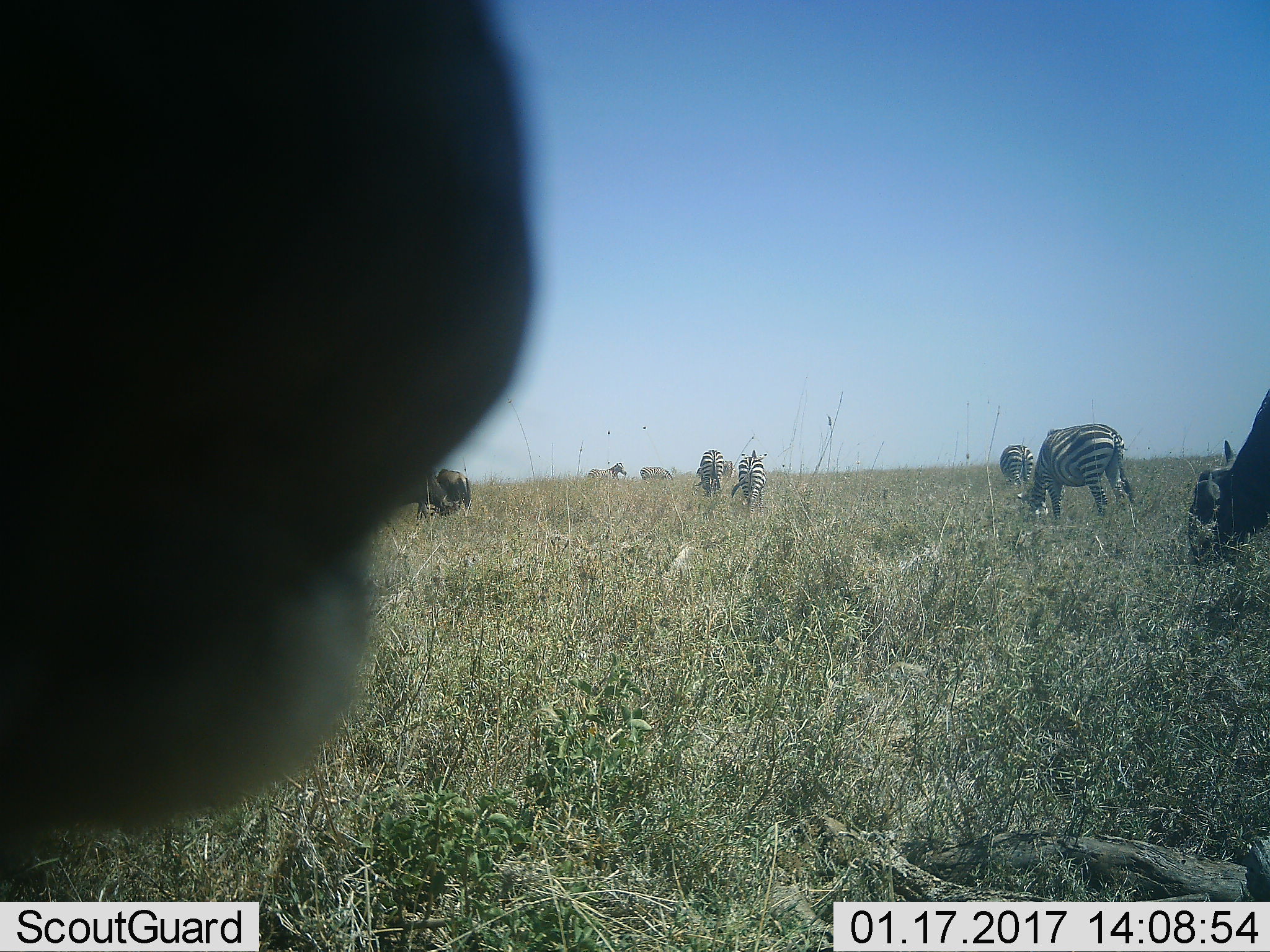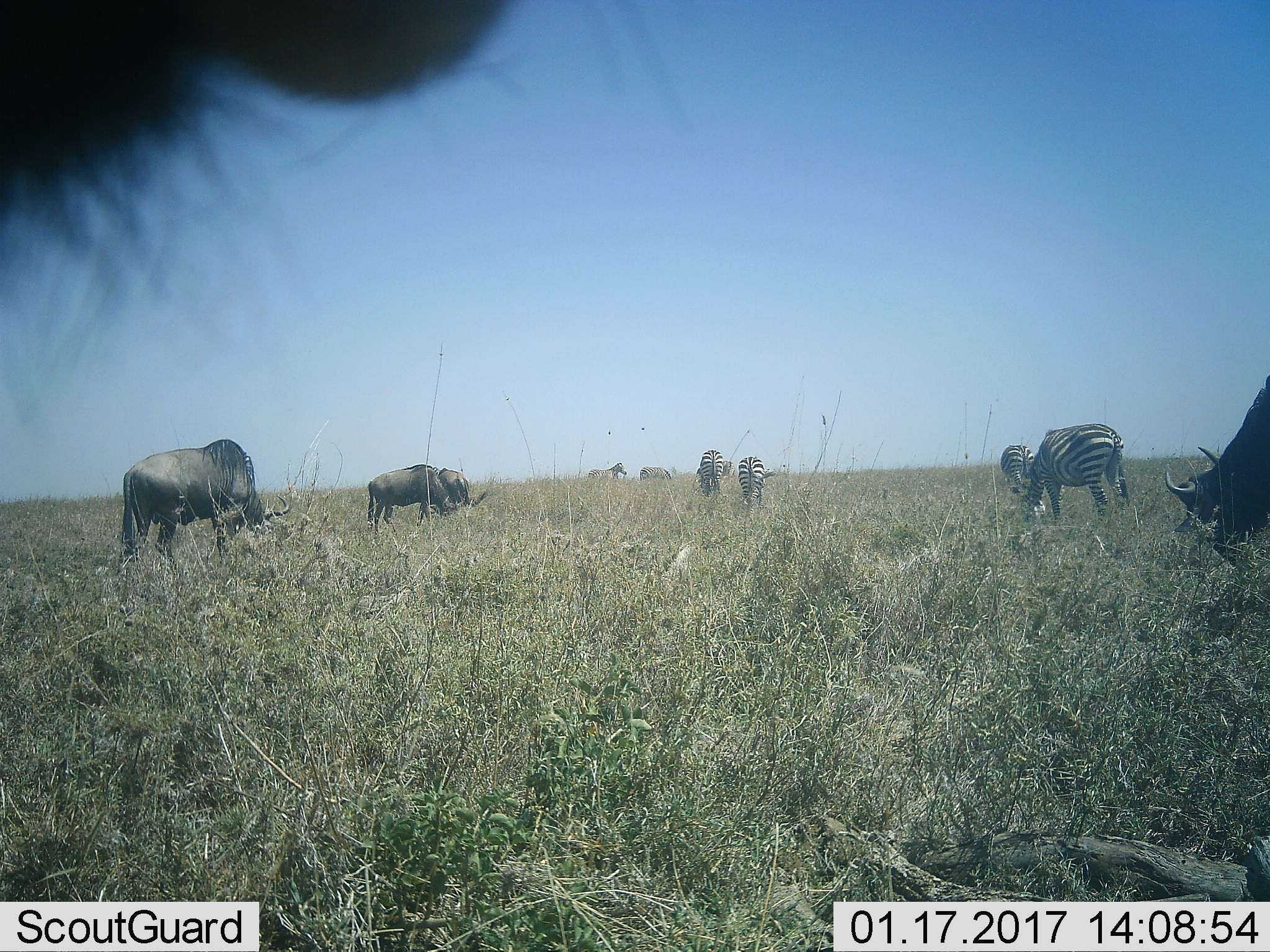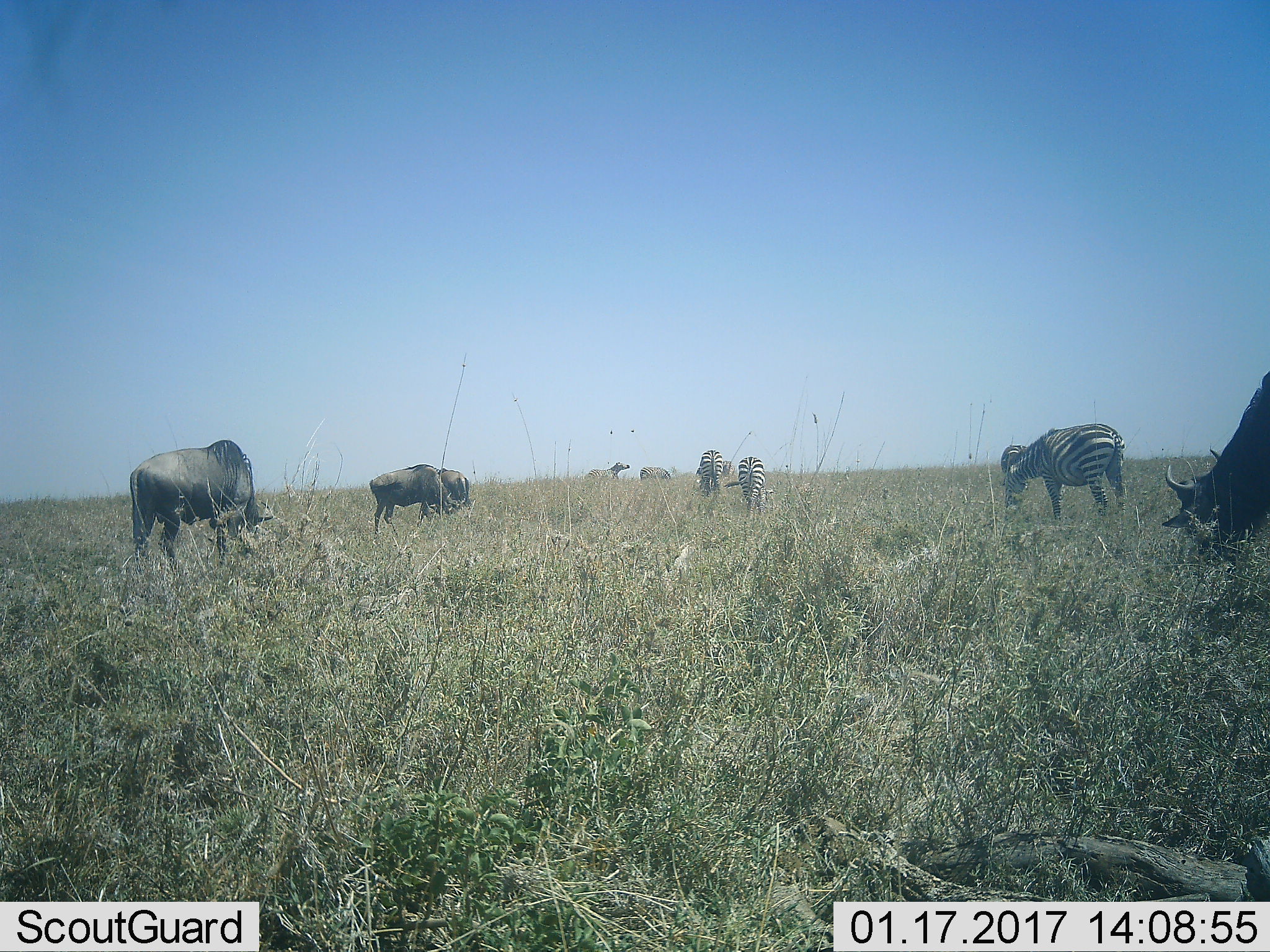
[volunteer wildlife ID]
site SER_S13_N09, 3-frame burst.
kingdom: Animalia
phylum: Chordata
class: Mammalia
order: Perissodactyla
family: Equidae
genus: Equus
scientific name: Equus quagga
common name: plains zebra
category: zebraplains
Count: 7.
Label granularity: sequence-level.